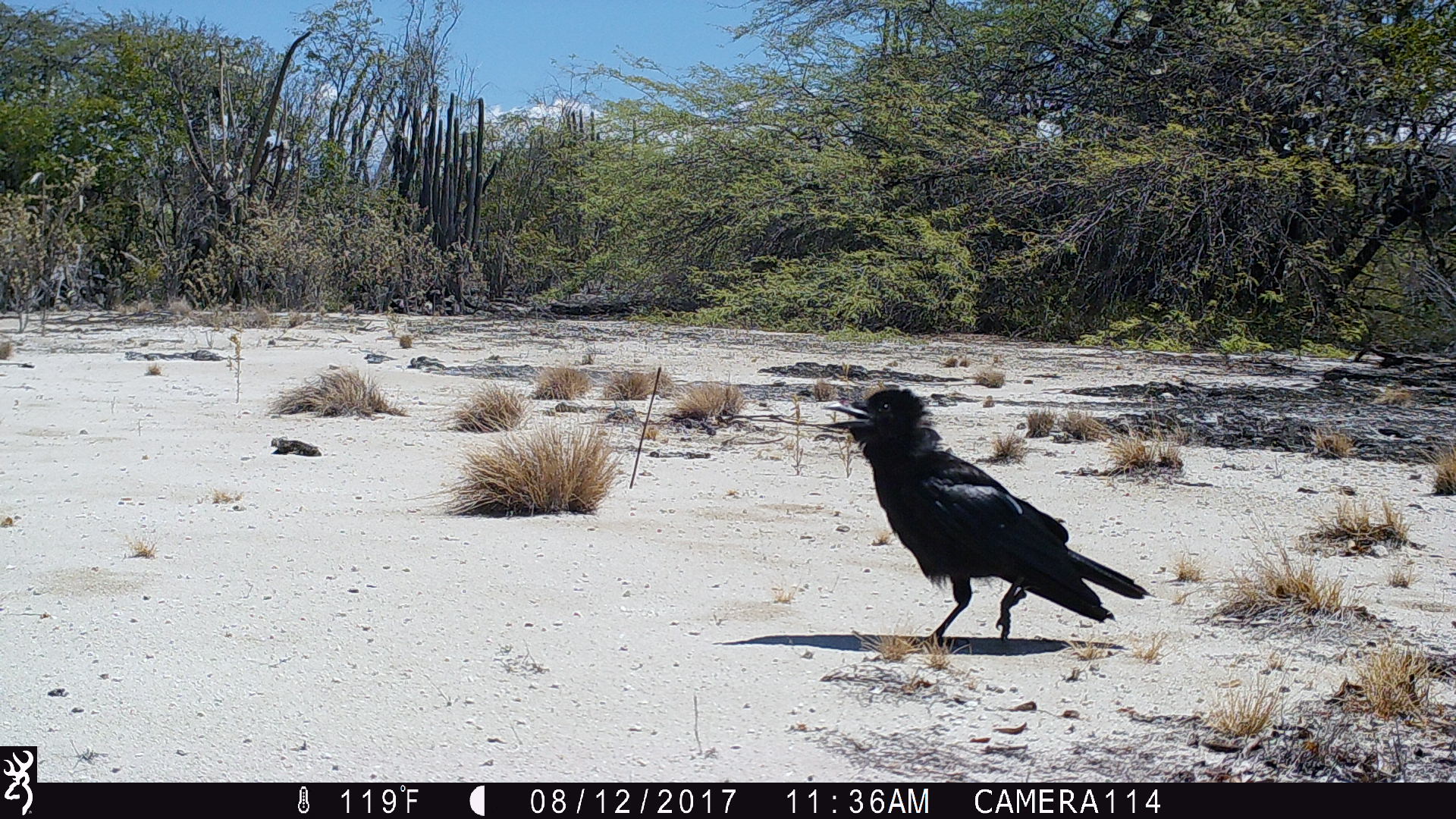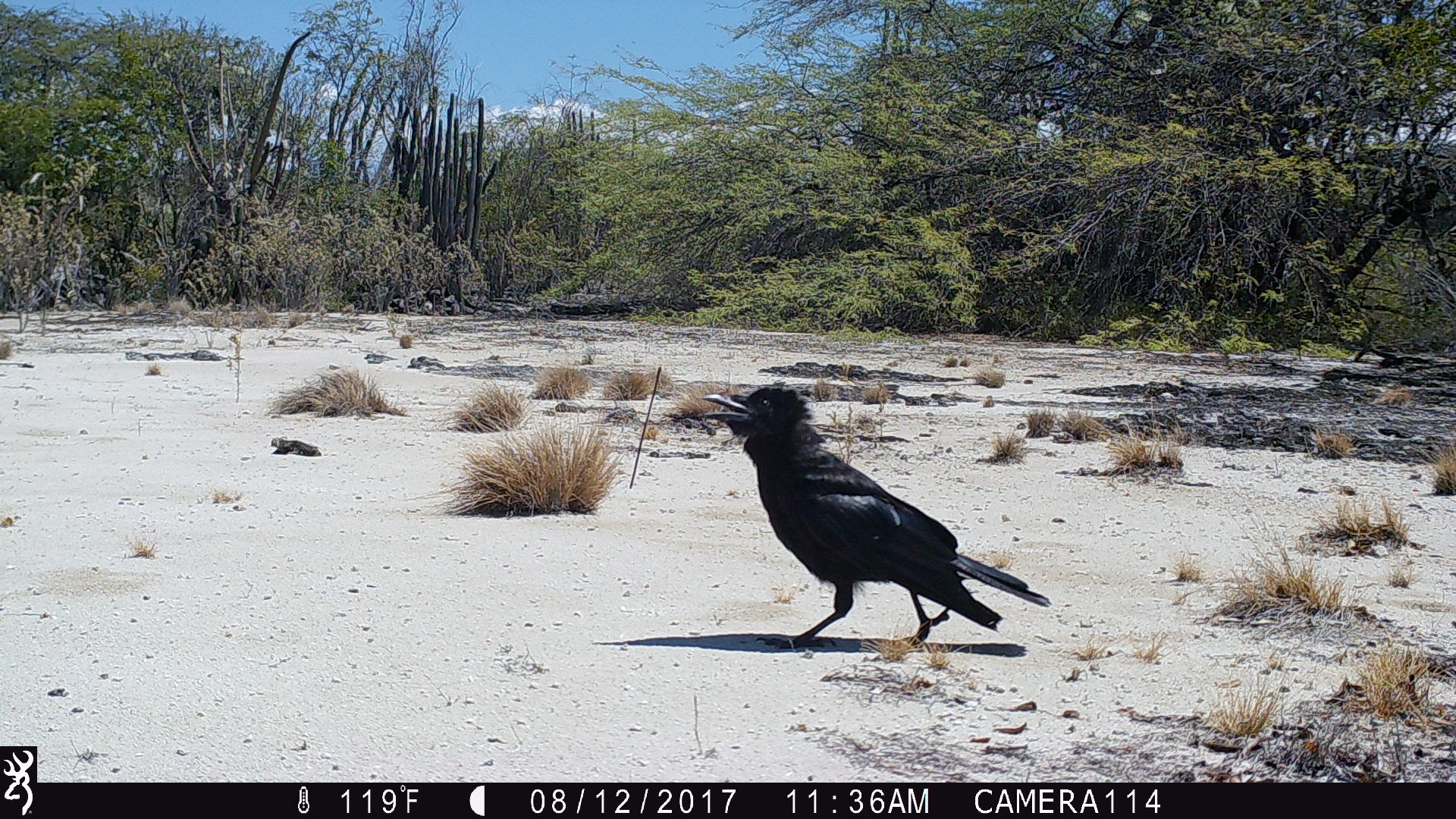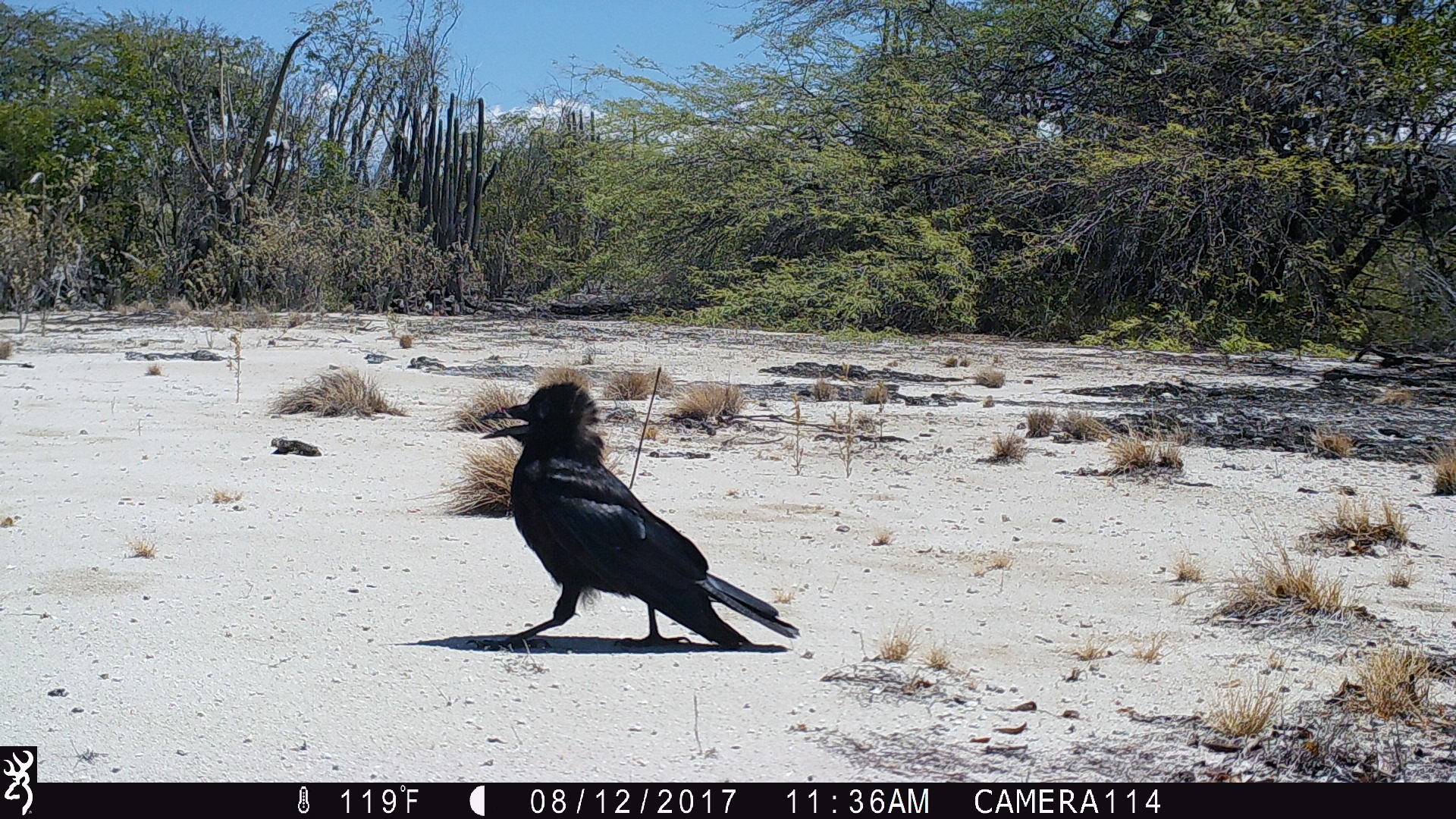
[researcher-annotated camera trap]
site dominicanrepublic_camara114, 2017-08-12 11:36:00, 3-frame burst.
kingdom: Animalia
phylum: Chordata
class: Aves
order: Passeriformes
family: Corvidae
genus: Corvus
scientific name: Corvus corax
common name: raven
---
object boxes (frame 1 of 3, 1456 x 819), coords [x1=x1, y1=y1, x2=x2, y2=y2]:
raven: [x1=824, y1=387, x2=1152, y2=654]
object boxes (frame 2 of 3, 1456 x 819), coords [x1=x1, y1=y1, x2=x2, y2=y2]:
raven: [x1=687, y1=383, x2=1052, y2=653]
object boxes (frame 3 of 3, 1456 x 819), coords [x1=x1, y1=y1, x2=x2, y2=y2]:
raven: [x1=441, y1=367, x2=799, y2=648]